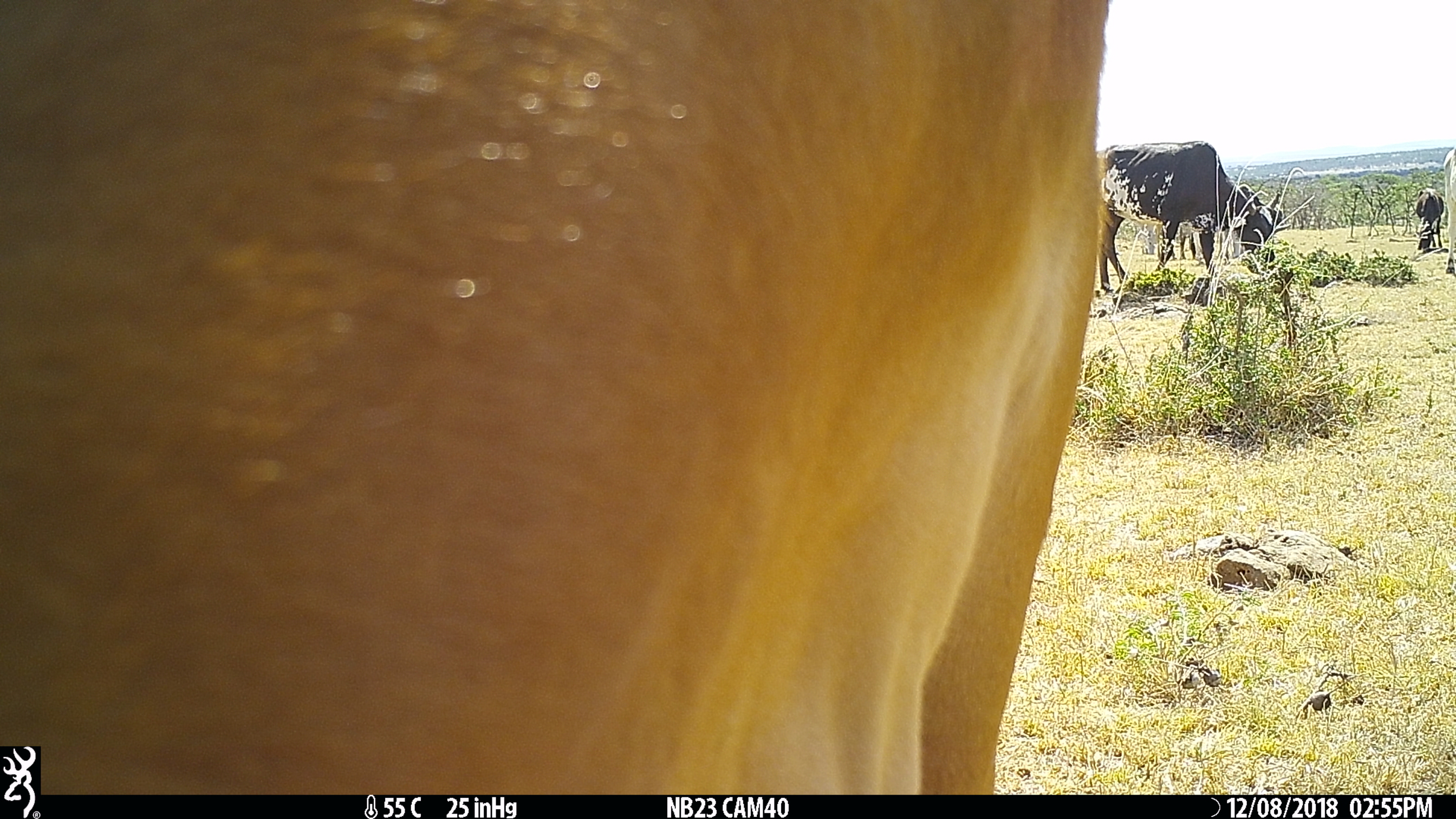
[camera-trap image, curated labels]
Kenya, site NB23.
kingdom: Animalia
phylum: Chordata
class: Mammalia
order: Artiodactyla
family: Bovidae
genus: Bos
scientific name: Bos taurus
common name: cattle